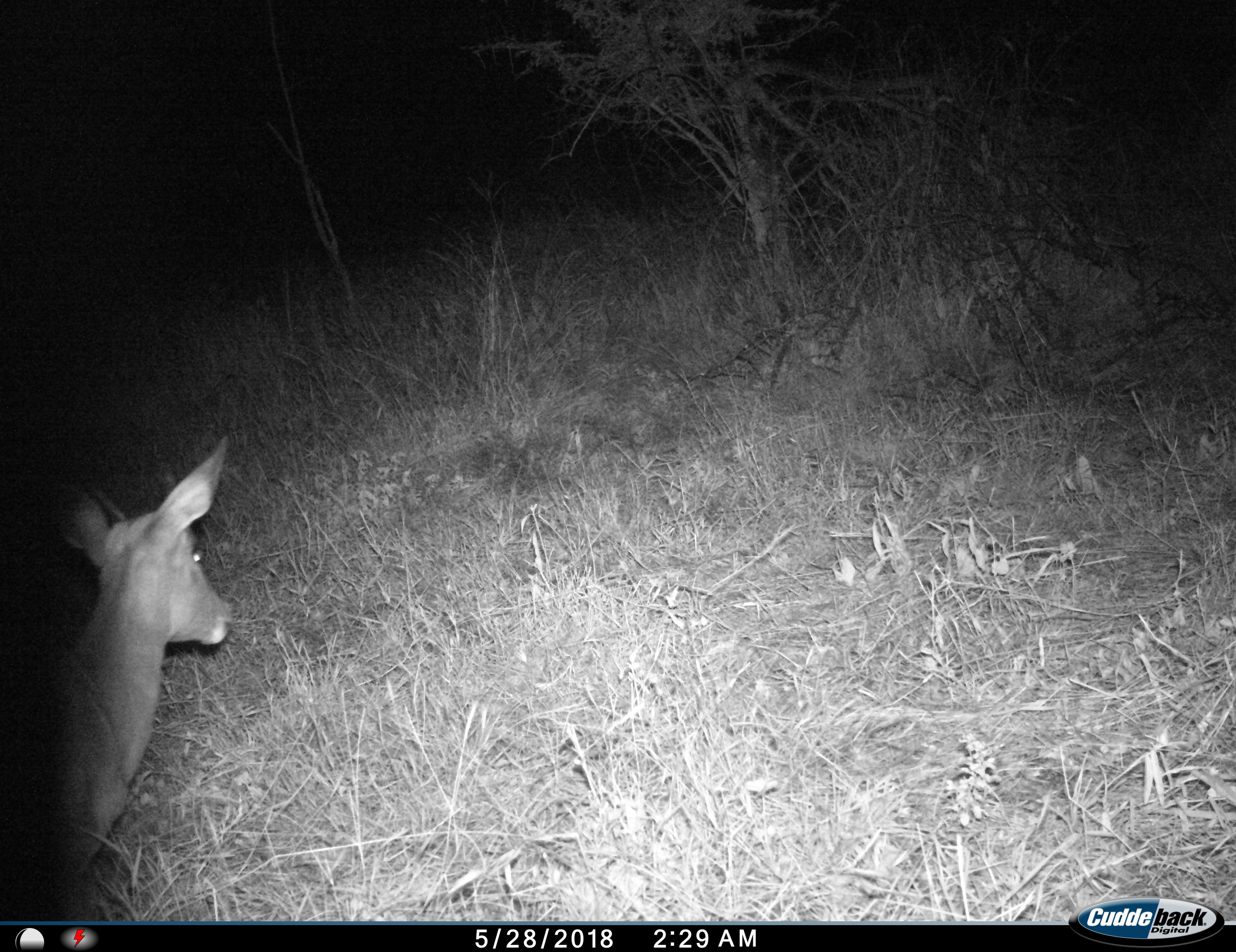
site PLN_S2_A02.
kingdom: Animalia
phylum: Chordata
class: Mammalia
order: Artiodactyla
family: Bovidae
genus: Aepyceros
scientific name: Aepyceros melampus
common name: impala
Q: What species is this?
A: Impala (Aepyceros melampus).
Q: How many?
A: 1.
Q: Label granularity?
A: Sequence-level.